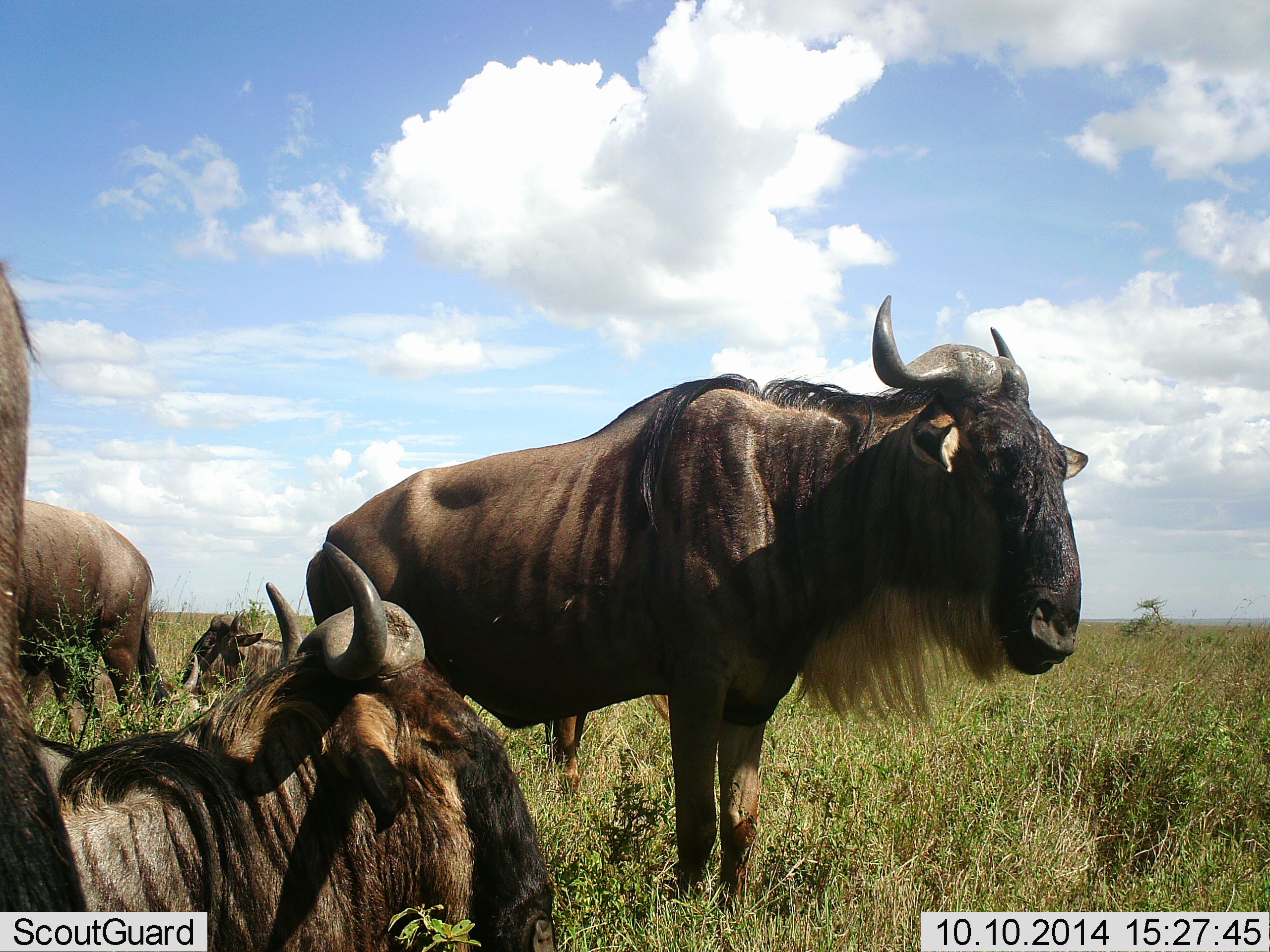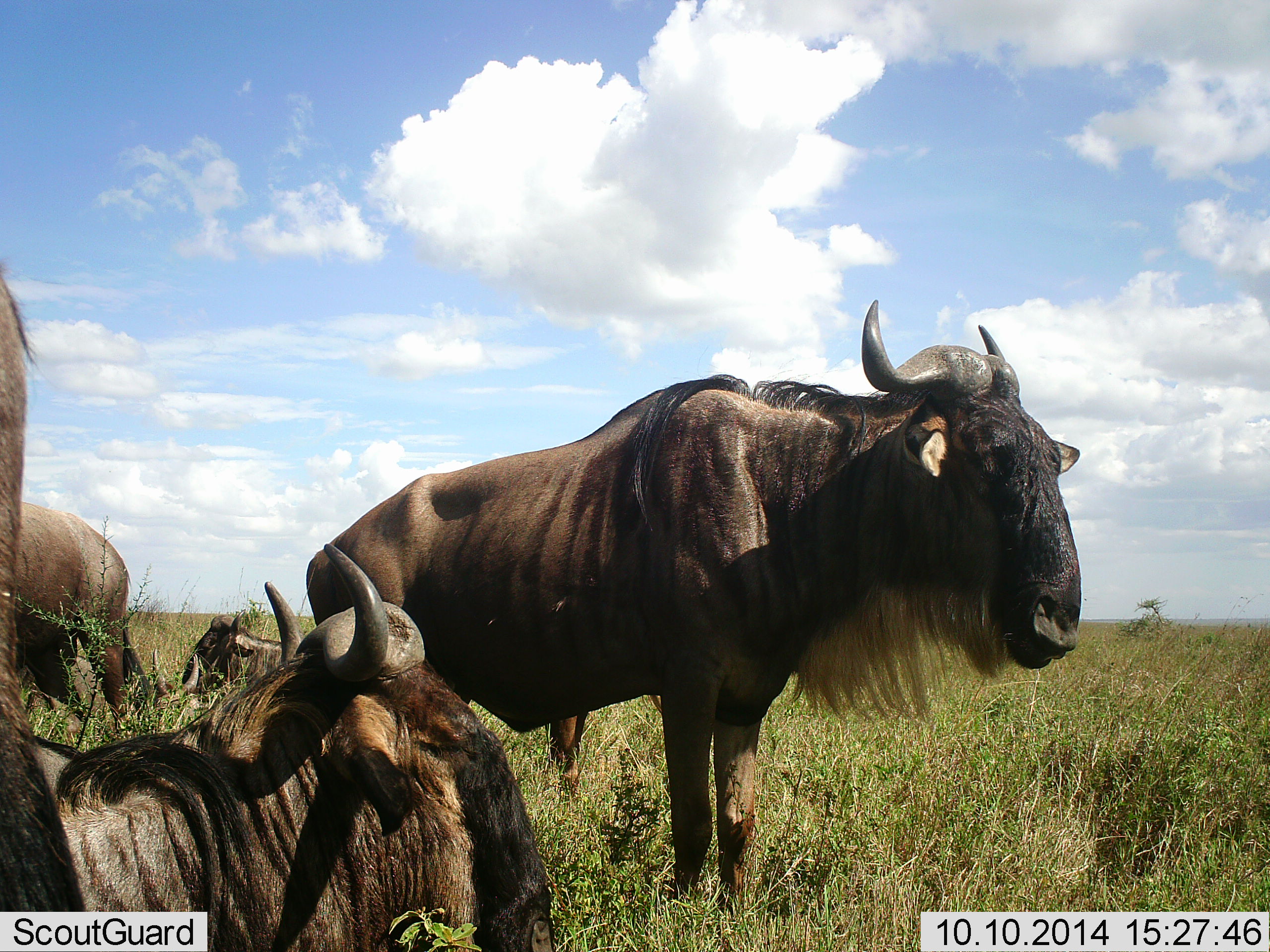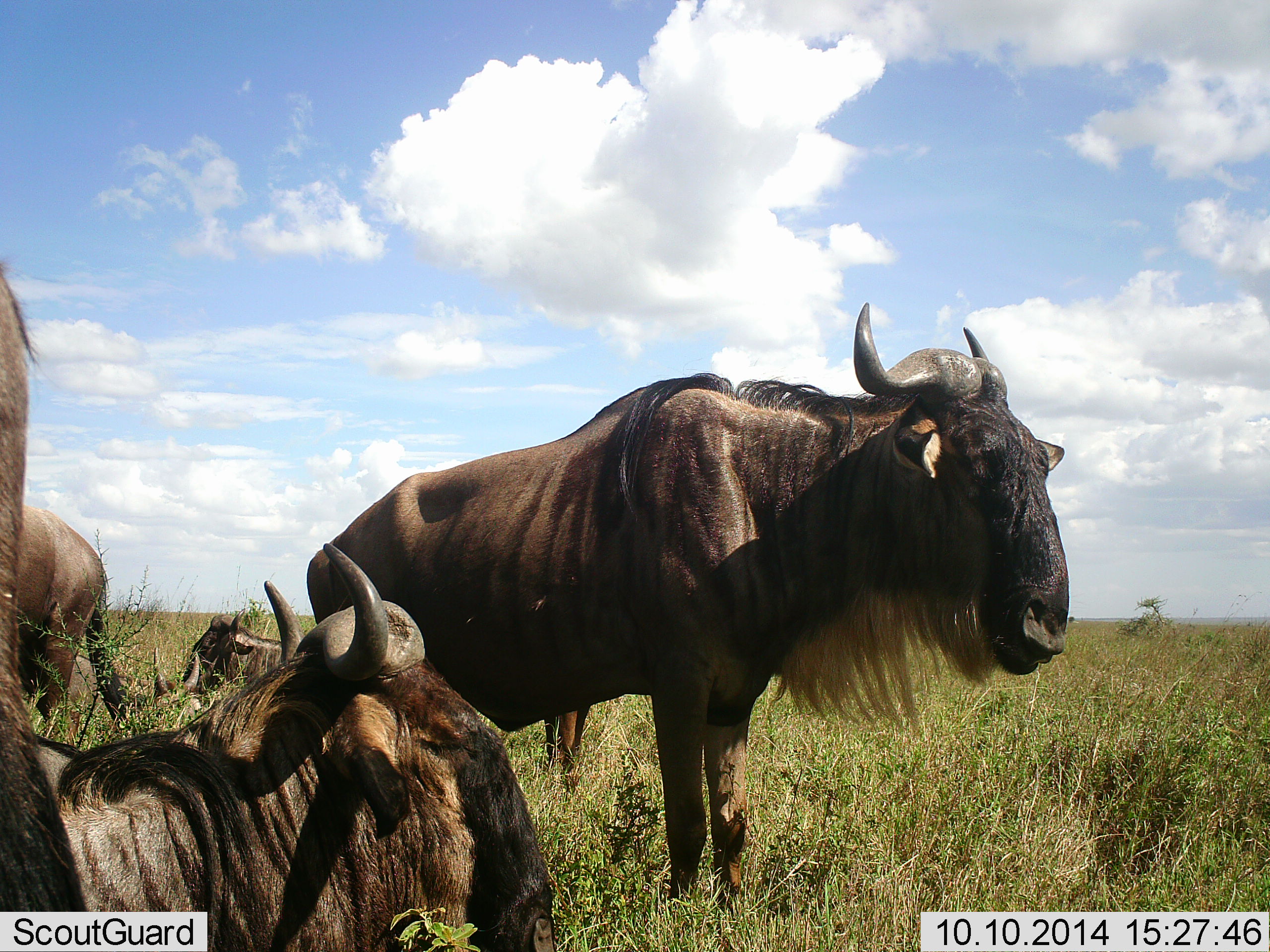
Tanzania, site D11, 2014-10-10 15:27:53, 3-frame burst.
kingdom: Animalia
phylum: Chordata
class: Mammalia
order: Artiodactyla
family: Bovidae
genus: Connochaetes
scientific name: Connochaetes taurinus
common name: blue wildebeest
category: wildebeest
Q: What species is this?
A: Wildebeest (blue wildebeest) (Connochaetes taurinus).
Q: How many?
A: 5.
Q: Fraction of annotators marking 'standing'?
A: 90%.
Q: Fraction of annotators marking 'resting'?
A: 80%.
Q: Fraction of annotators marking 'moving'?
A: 0%.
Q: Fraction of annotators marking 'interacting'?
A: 10%.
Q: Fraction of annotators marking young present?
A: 0%.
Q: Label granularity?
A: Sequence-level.